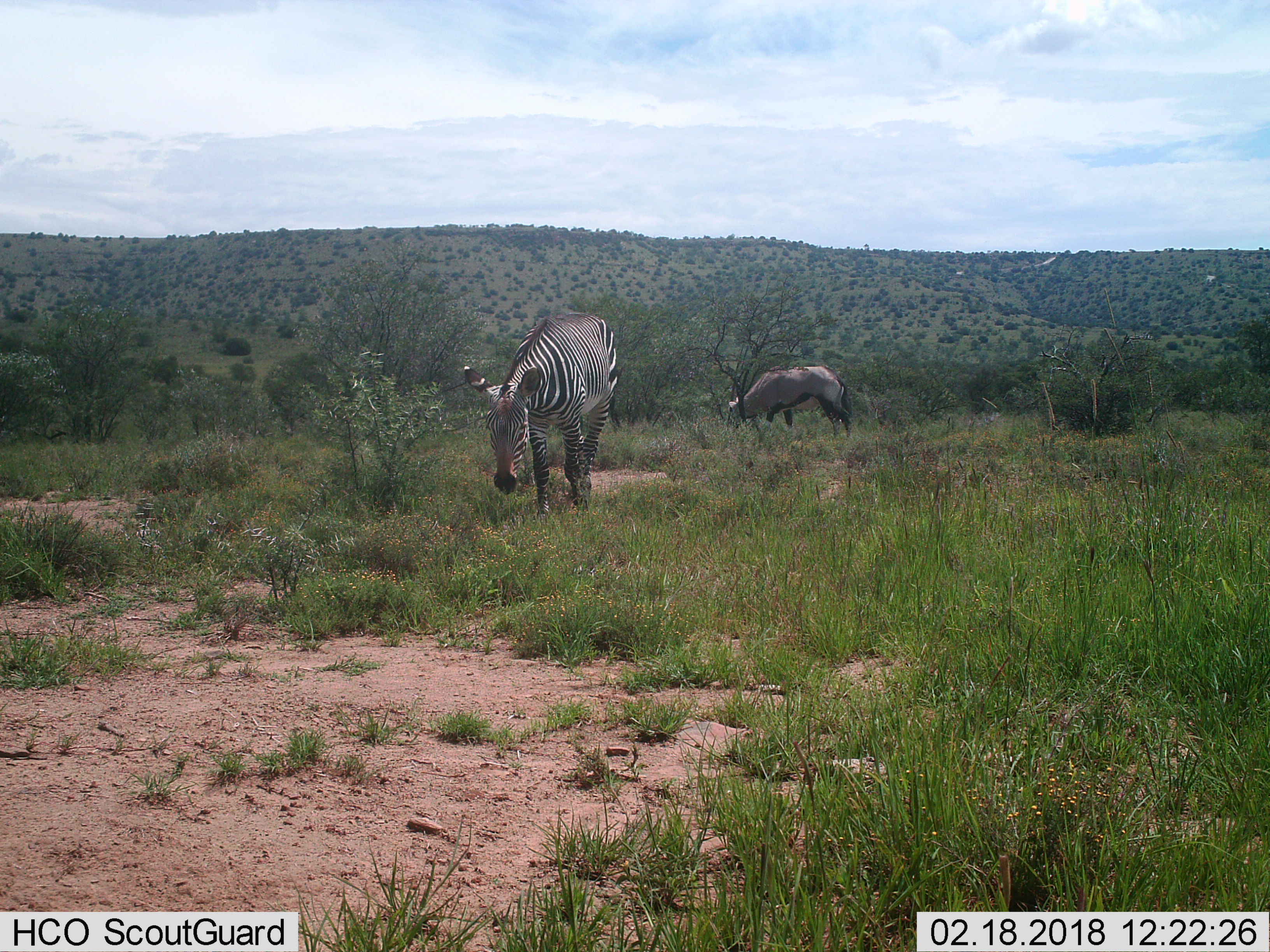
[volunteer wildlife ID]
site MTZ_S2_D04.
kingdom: Animalia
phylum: Chordata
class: Mammalia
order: Artiodactyla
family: Bovidae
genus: Oryx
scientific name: Oryx gazella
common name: gemsbok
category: oryx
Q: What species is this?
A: Oryx (gemsbok) (Oryx gazella).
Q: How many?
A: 1.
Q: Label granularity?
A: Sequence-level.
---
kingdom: Animalia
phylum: Chordata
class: Mammalia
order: Perissodactyla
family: Equidae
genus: Equus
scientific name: Equus zebra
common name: mountain zebra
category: zebramountain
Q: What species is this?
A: Zebramountain (mountain zebra) (Equus zebra).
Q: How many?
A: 1.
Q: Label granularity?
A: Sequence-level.